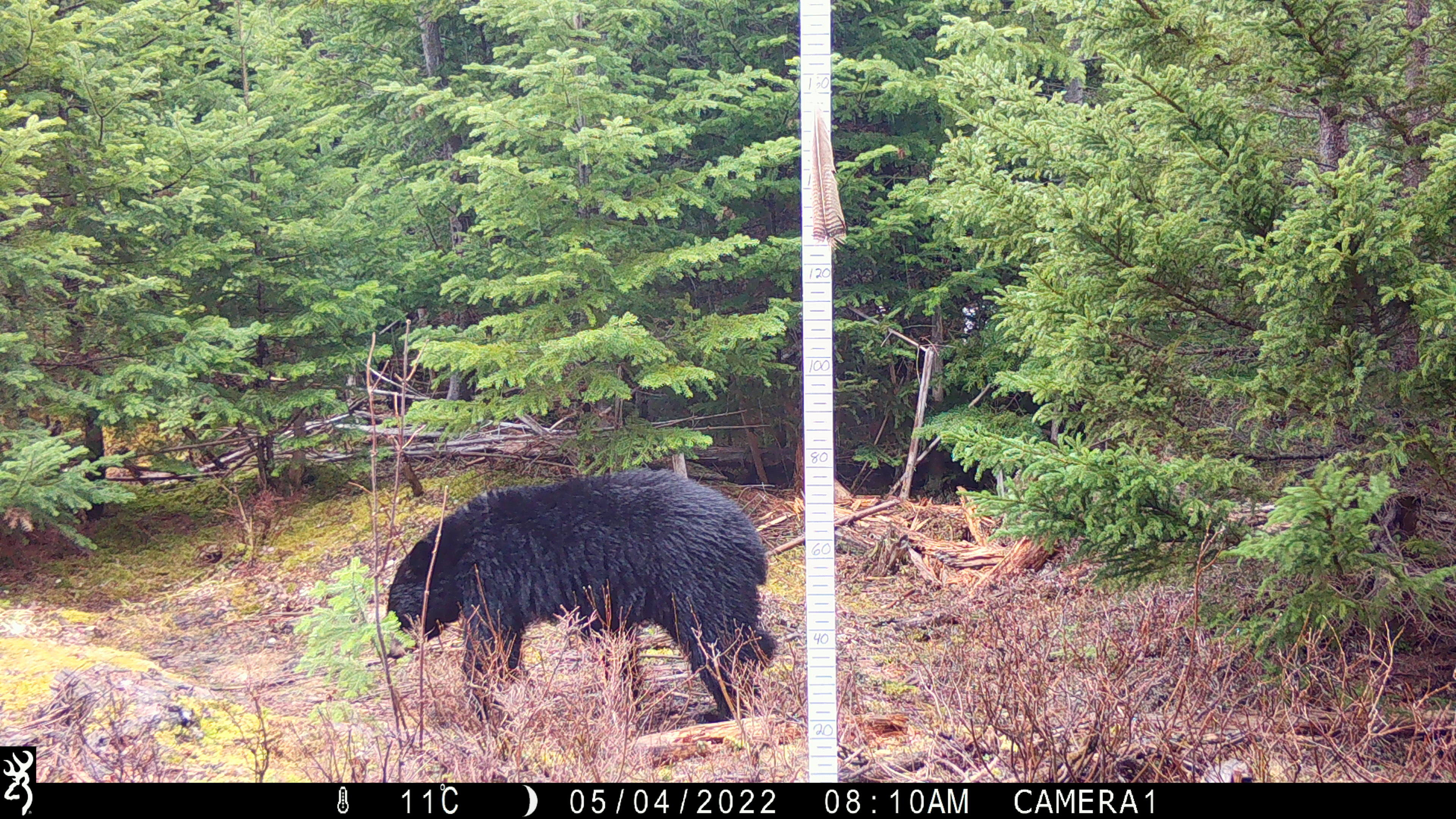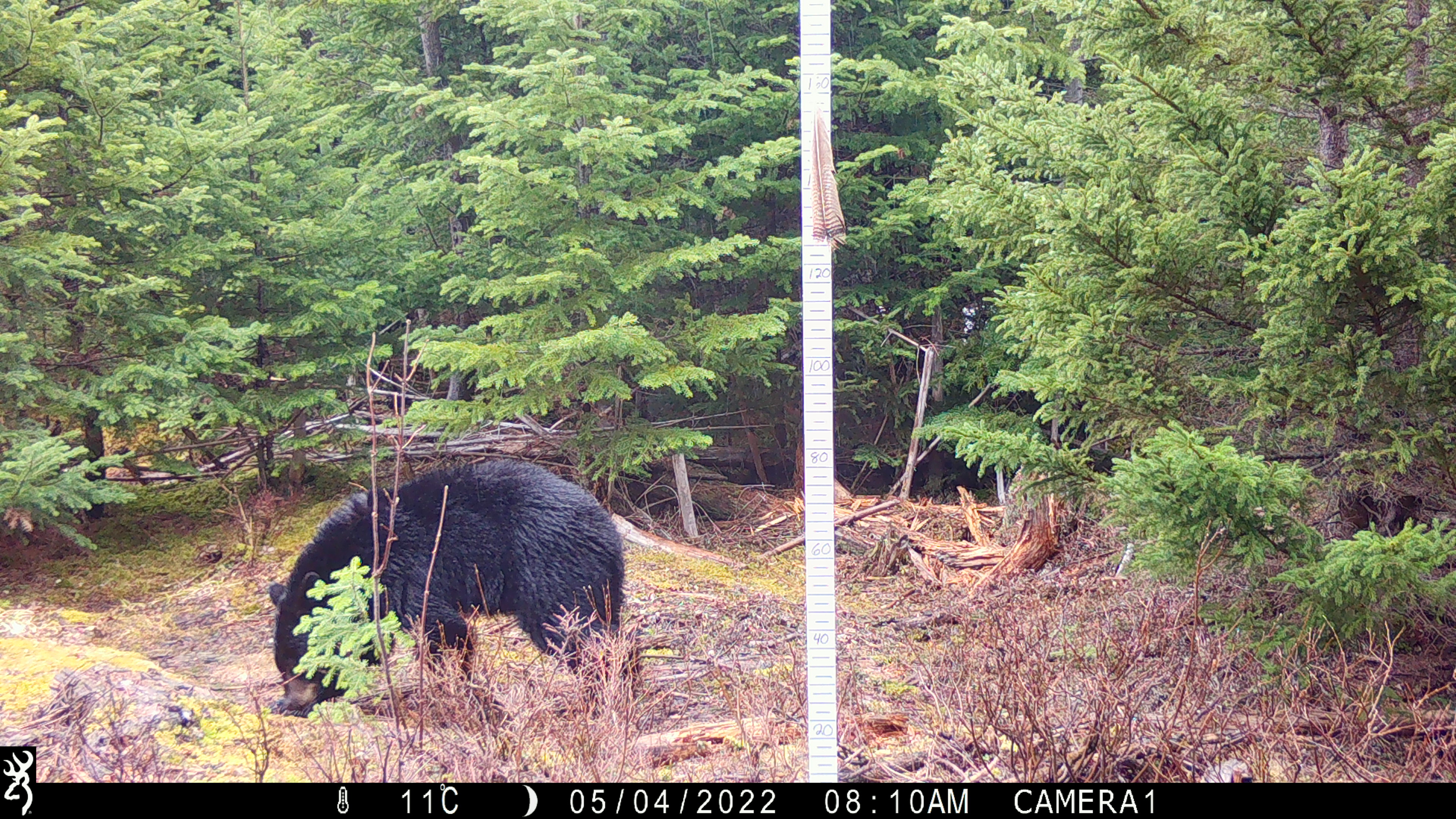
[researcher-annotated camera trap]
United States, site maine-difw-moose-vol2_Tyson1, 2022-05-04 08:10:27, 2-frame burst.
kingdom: Animalia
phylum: Chordata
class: Mammalia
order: Carnivora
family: Ursidae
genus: Ursus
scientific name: Ursus americanus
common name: black bear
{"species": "black bear (Ursus americanus)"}